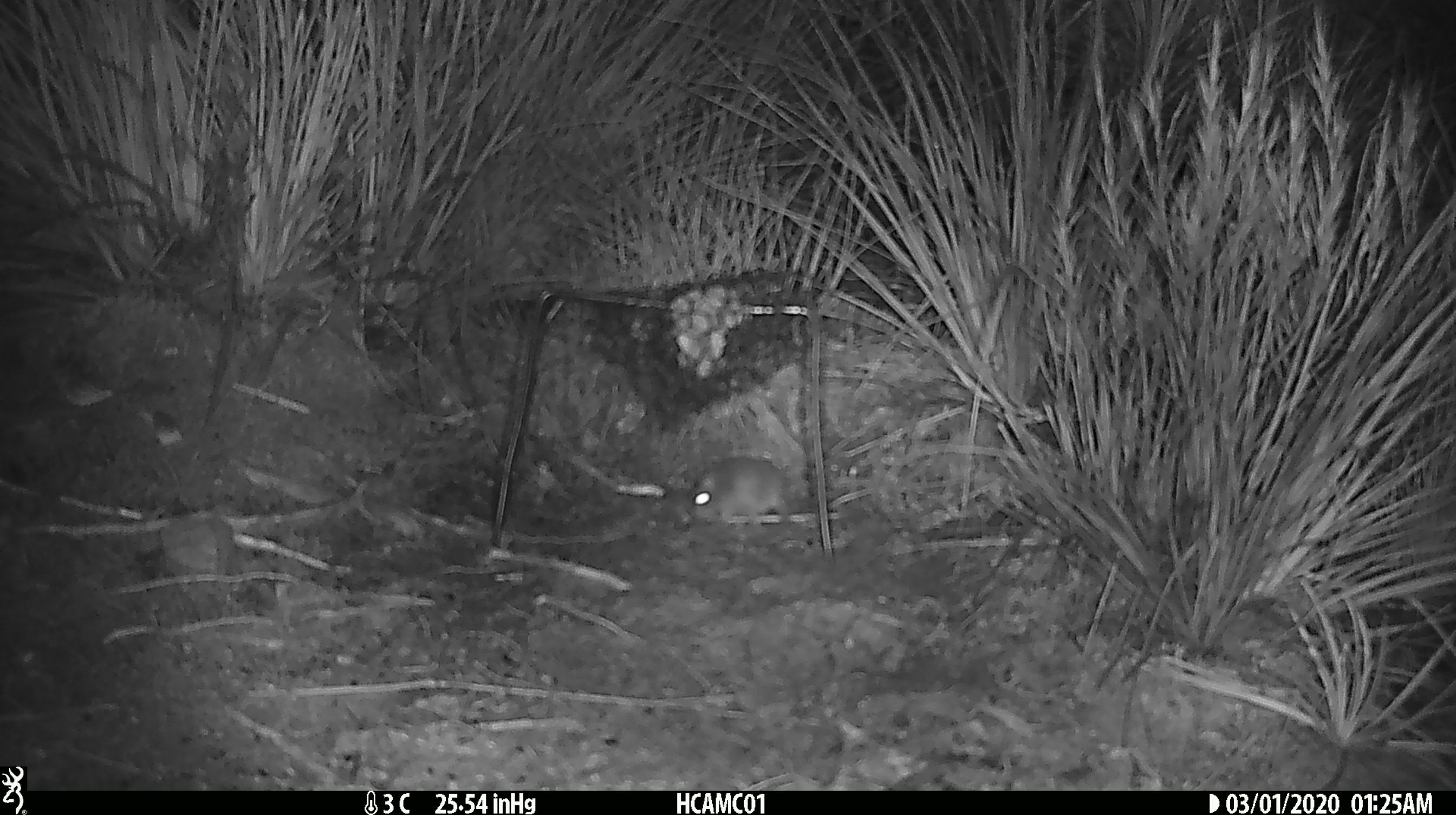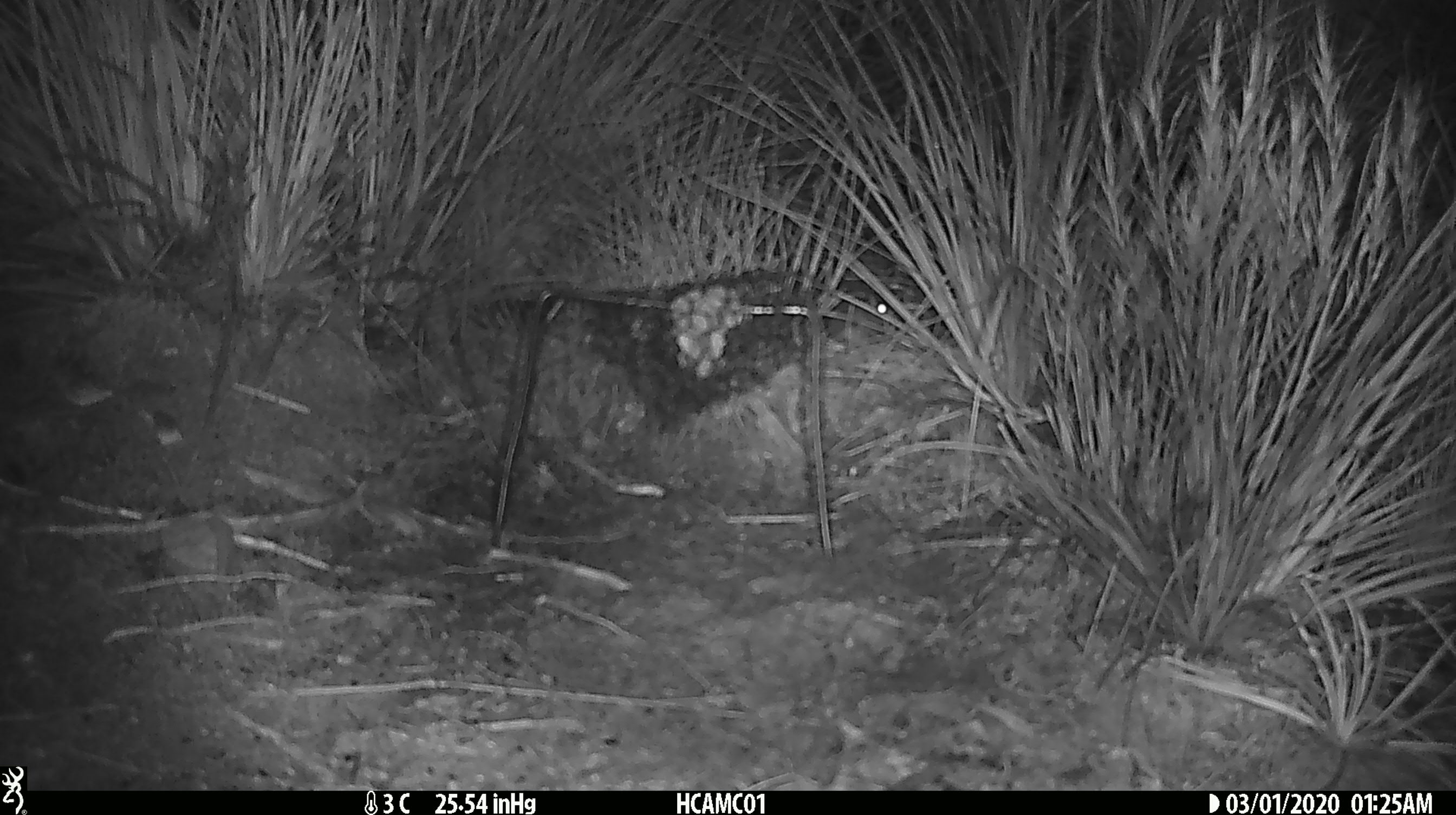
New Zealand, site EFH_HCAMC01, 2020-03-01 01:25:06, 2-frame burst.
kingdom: Animalia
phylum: Chordata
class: Mammalia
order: Rodentia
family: Muridae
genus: Mus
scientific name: Mus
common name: mouse